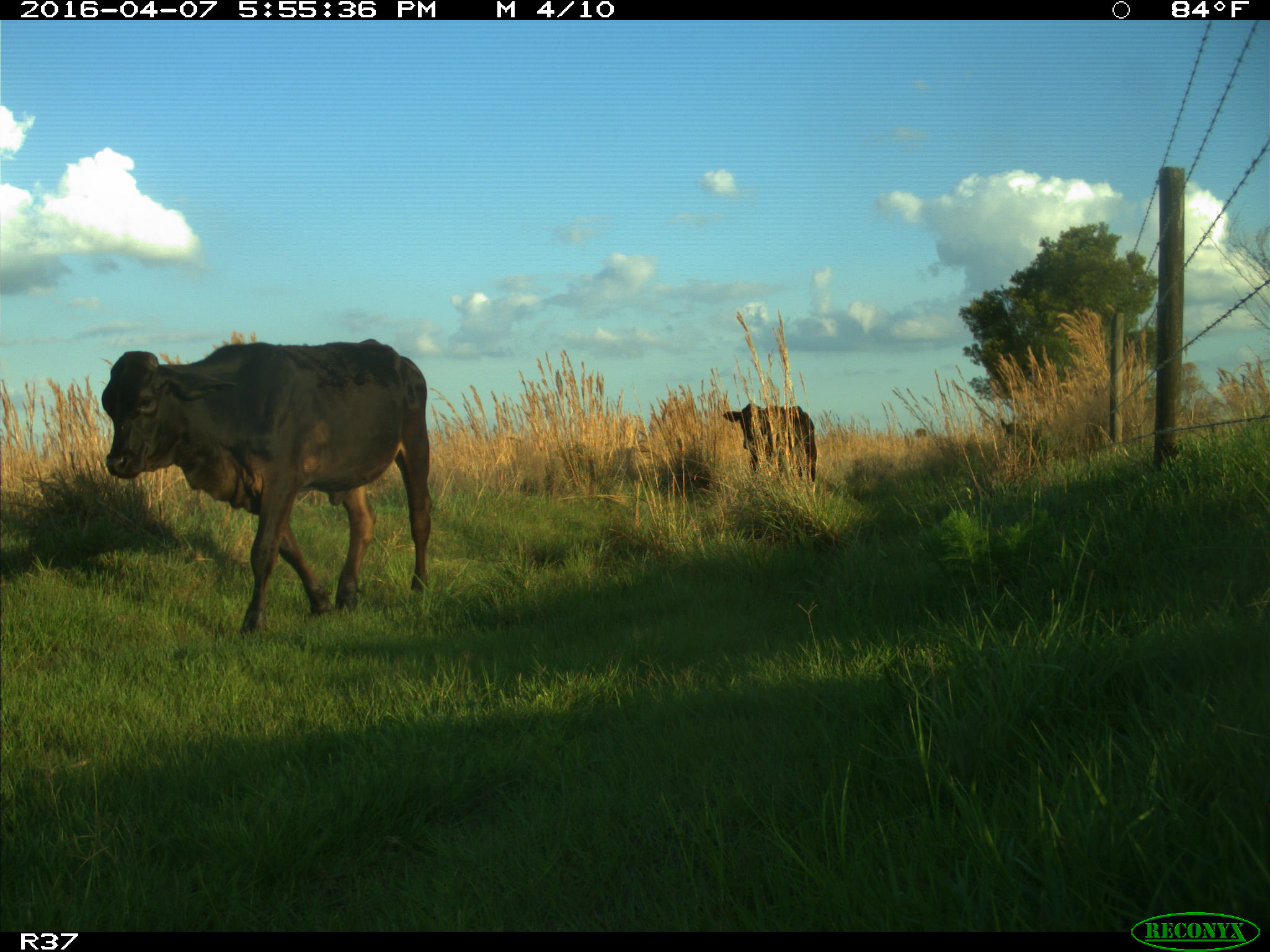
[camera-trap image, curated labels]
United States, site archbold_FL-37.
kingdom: Animalia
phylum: Chordata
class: Mammalia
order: Artiodactyla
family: Bovidae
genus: Bos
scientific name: Bos taurus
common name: domestic cow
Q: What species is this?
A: Bos taurus (domestic cow).